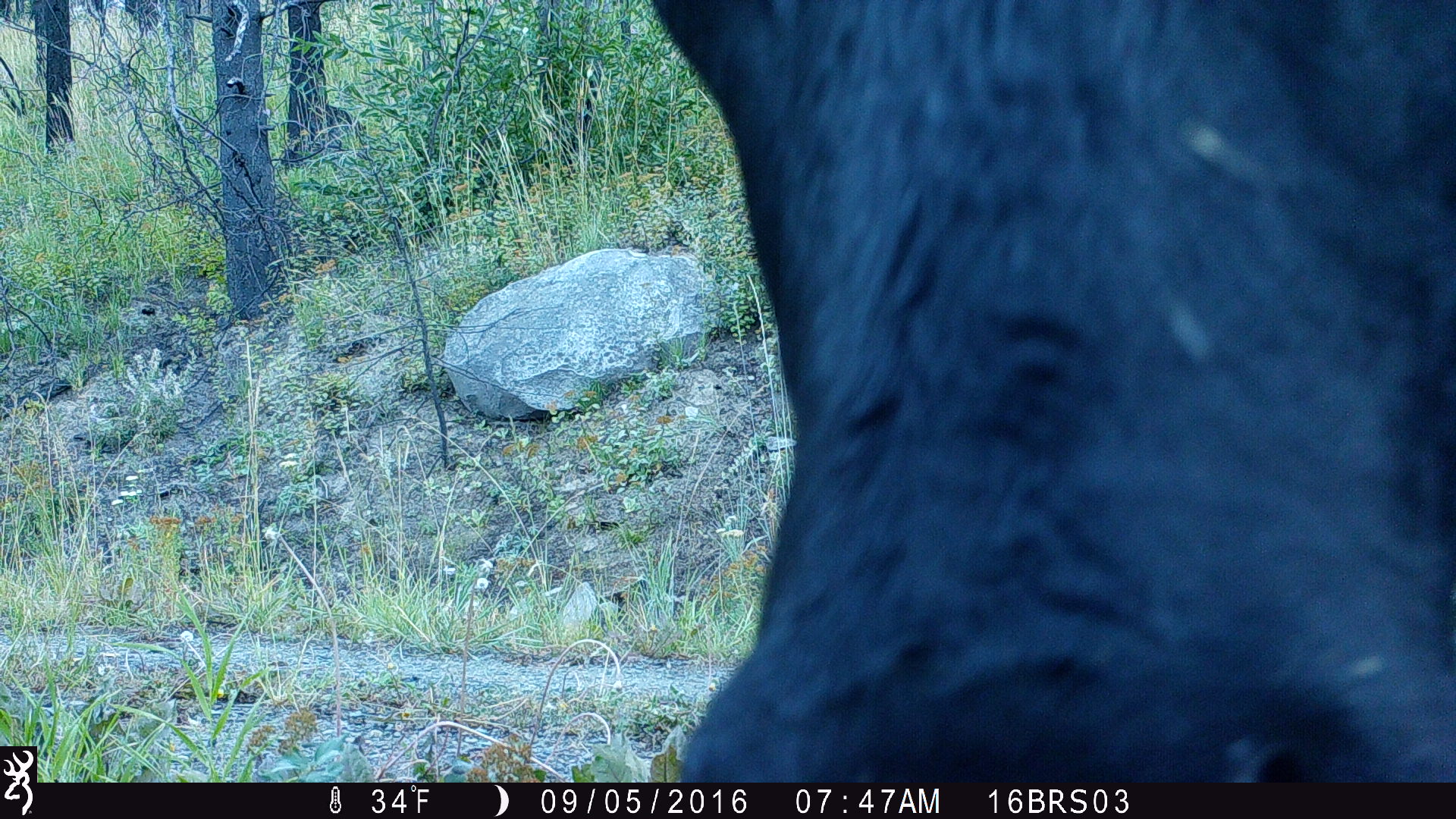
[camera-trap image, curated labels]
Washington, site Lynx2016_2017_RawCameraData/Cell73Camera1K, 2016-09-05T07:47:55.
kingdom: Animalia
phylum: Chordata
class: Mammalia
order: Artiodactyla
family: Bovidae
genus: Bos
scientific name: Bos taurus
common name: domestic cattle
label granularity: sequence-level